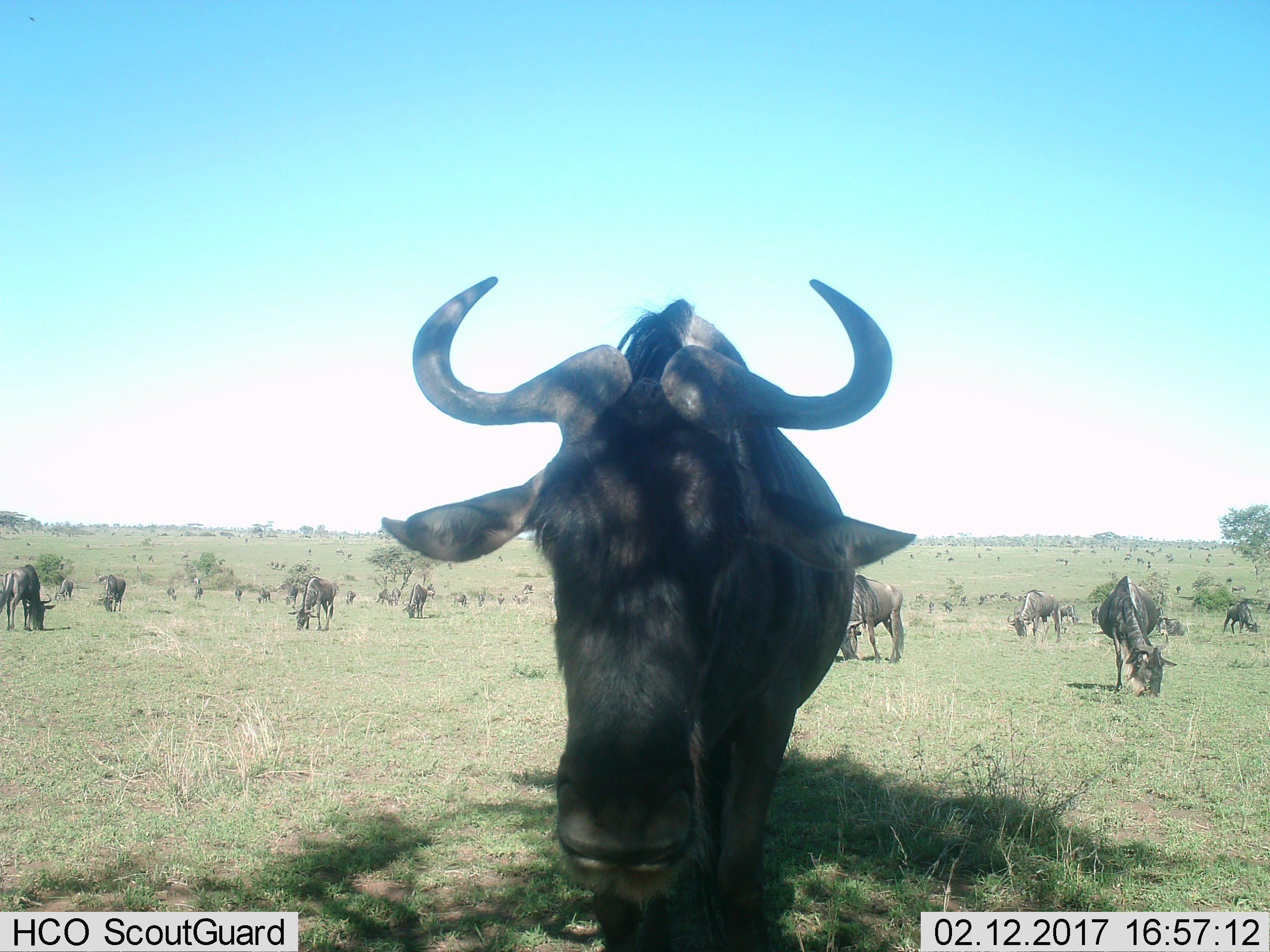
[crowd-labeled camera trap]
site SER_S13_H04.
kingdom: Animalia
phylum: Chordata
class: Mammalia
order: Artiodactyla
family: Bovidae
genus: Connochaetes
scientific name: Connochaetes taurinus taurinus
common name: blue wildebeest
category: wildebeestblue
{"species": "wildebeestblue (blue wildebeest) (Connochaetes taurinus taurinus)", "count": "11-50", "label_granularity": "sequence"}